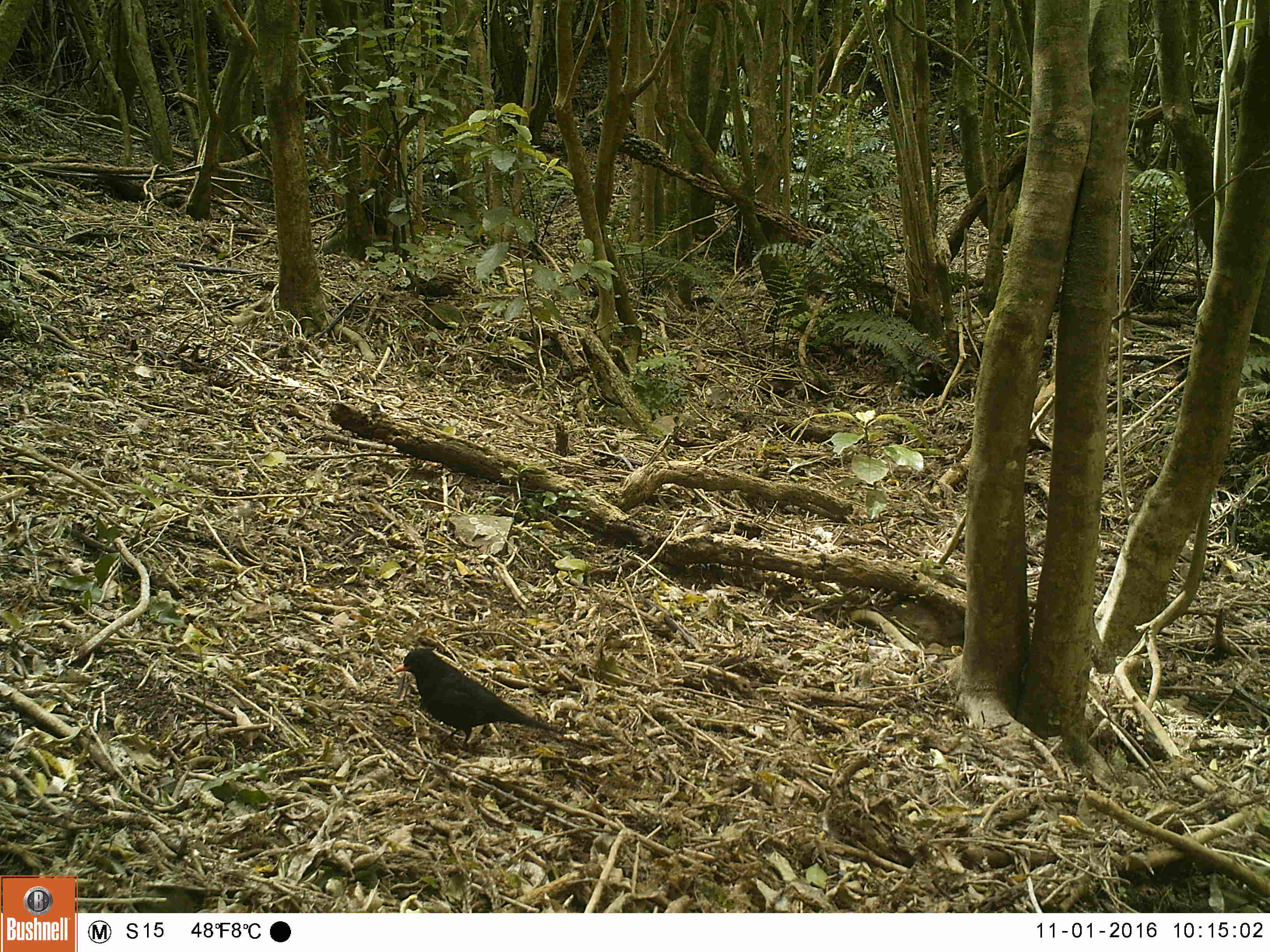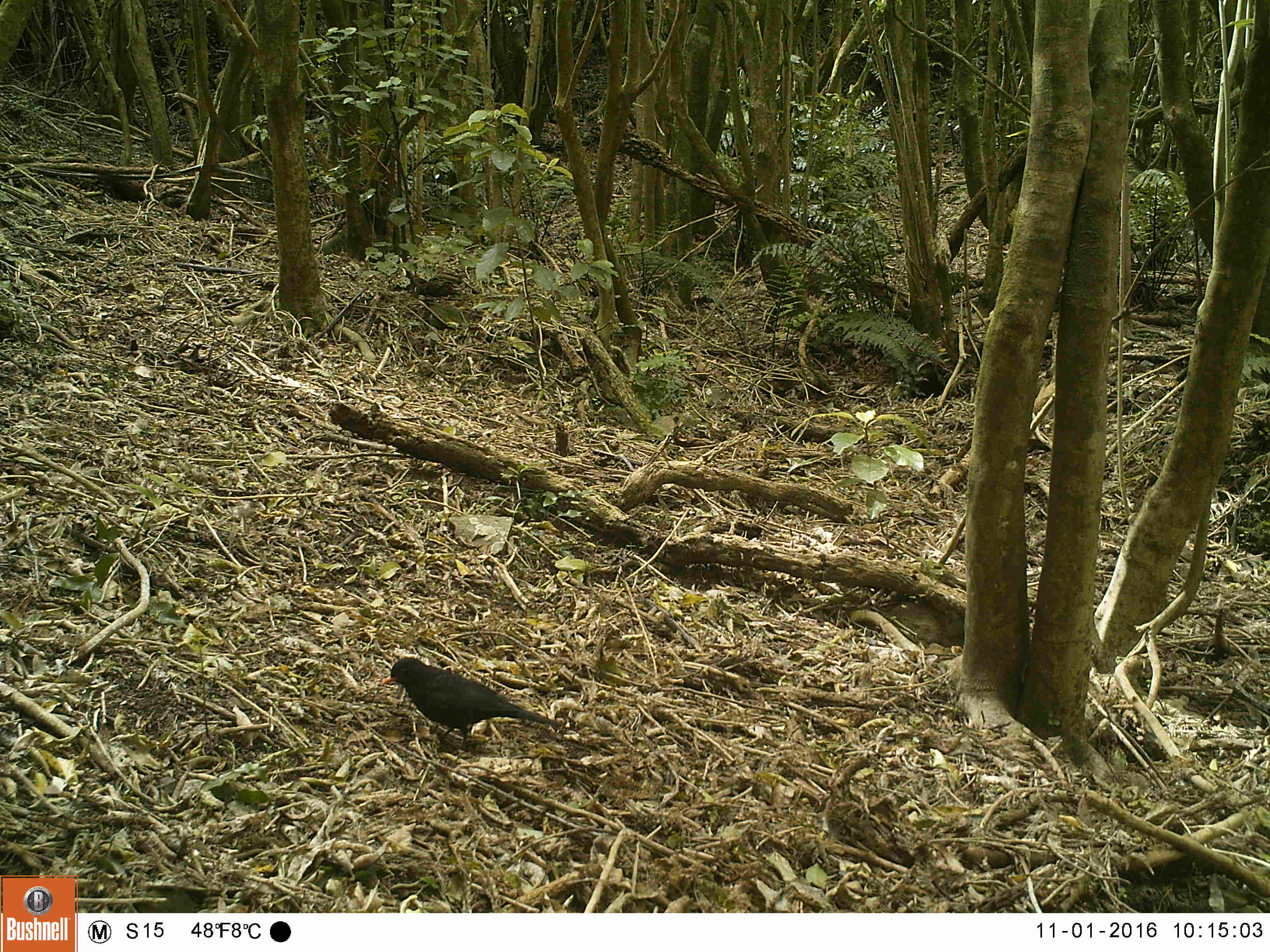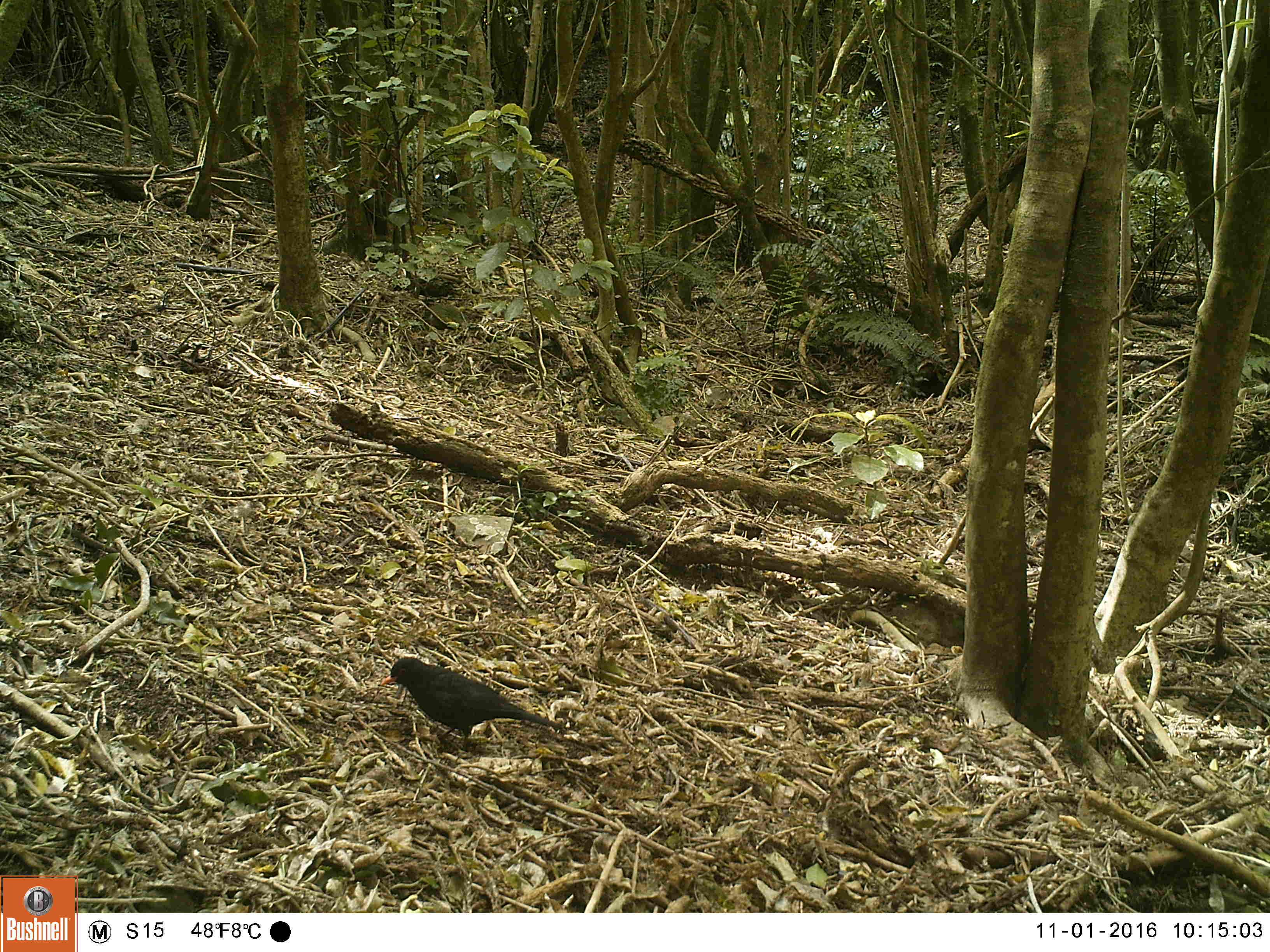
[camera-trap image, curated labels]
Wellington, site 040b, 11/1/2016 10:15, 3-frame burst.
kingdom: Animalia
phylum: Chordata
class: Aves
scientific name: Aves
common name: bird